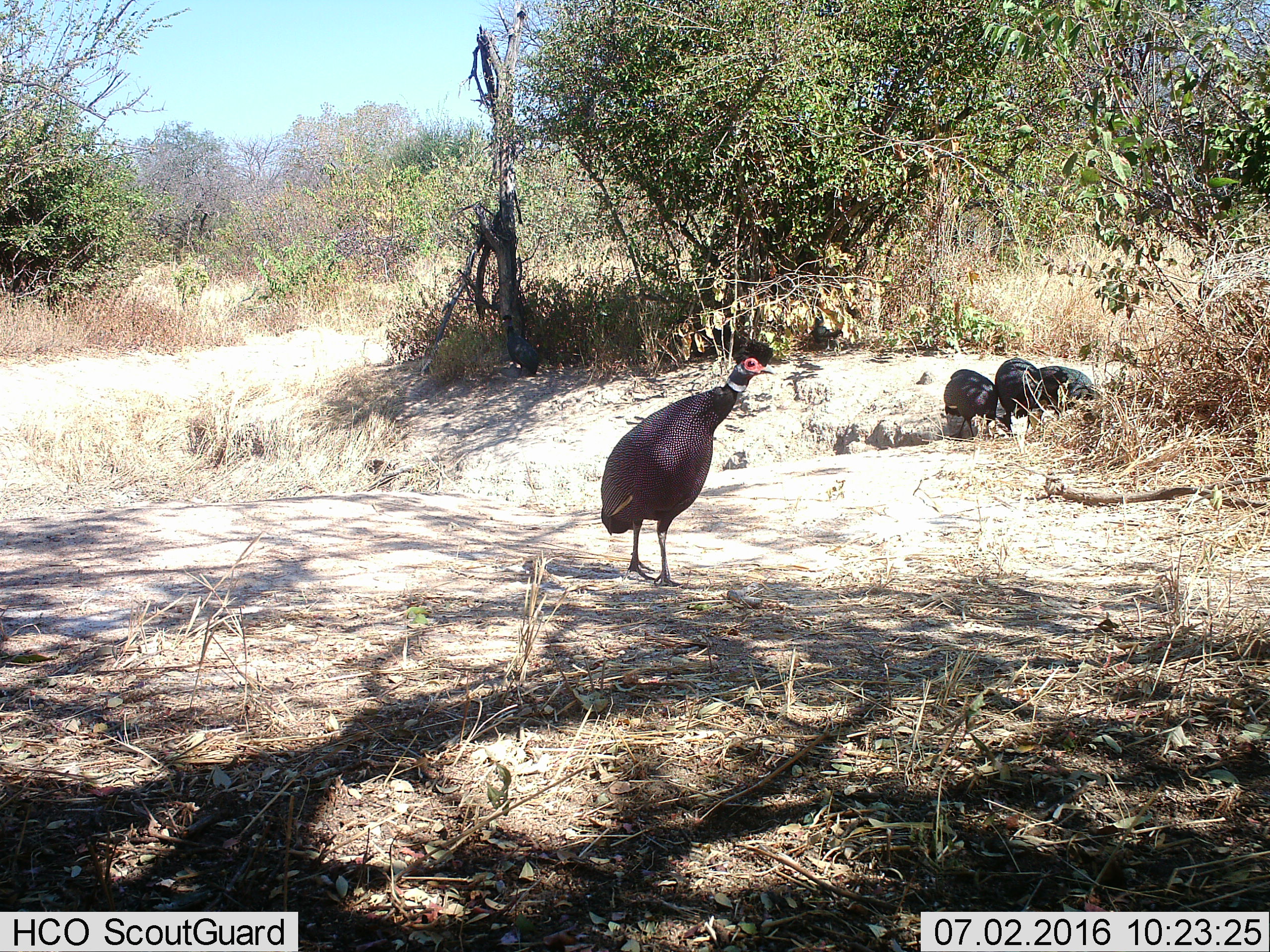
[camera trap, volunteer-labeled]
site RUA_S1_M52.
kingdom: Animalia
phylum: Chordata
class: Aves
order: Galliformes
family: Numididae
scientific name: Numididae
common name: guineafowl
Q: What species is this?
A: Guineafowl (Numididae).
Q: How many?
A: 4.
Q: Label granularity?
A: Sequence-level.